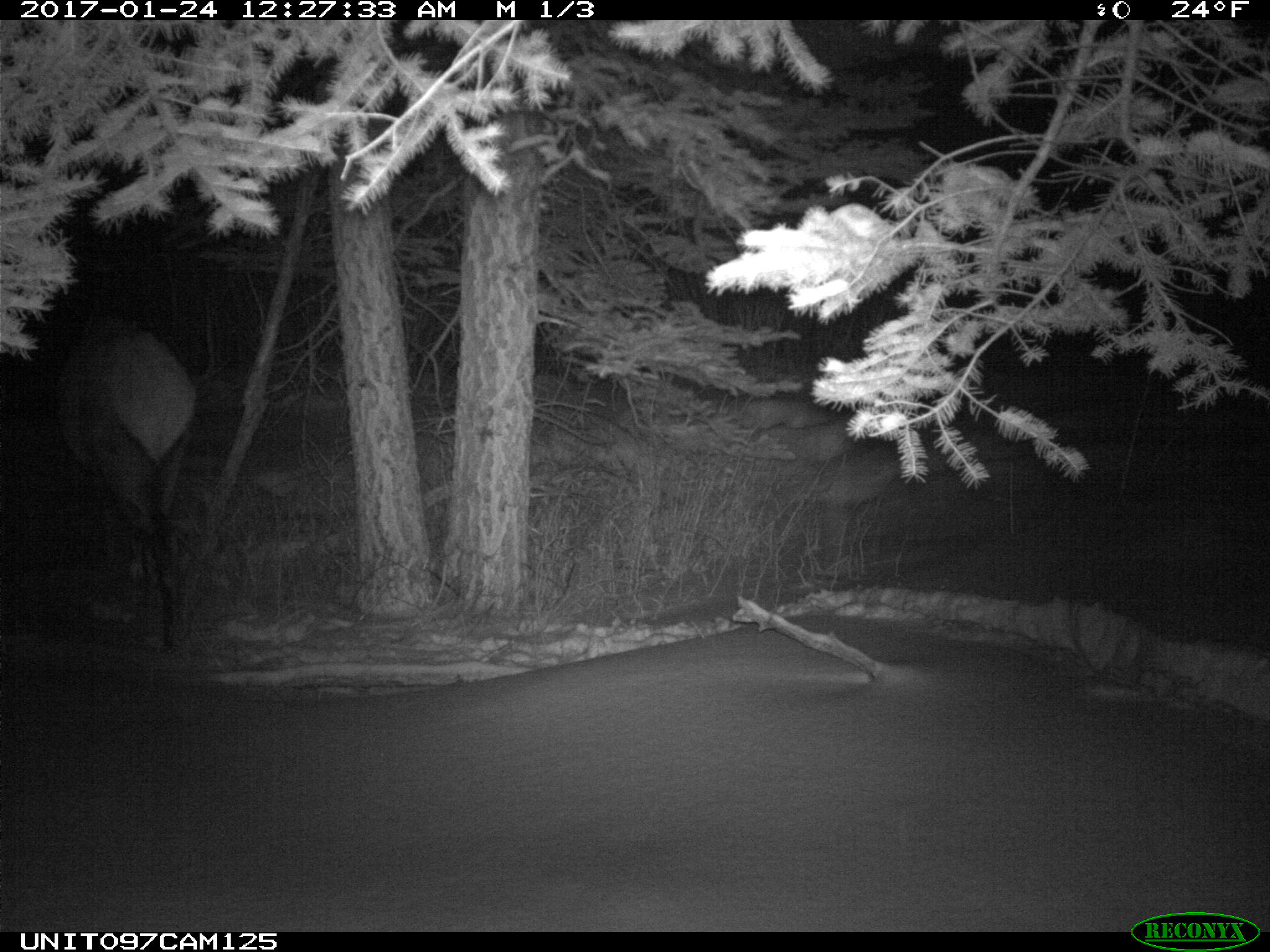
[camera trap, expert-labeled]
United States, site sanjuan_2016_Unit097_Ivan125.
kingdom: Animalia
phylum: Chordata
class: Mammalia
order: Artiodactyla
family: Cervidae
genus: Cervus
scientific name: Cervus elaphus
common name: red deer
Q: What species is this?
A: Cervus elaphus (red deer).